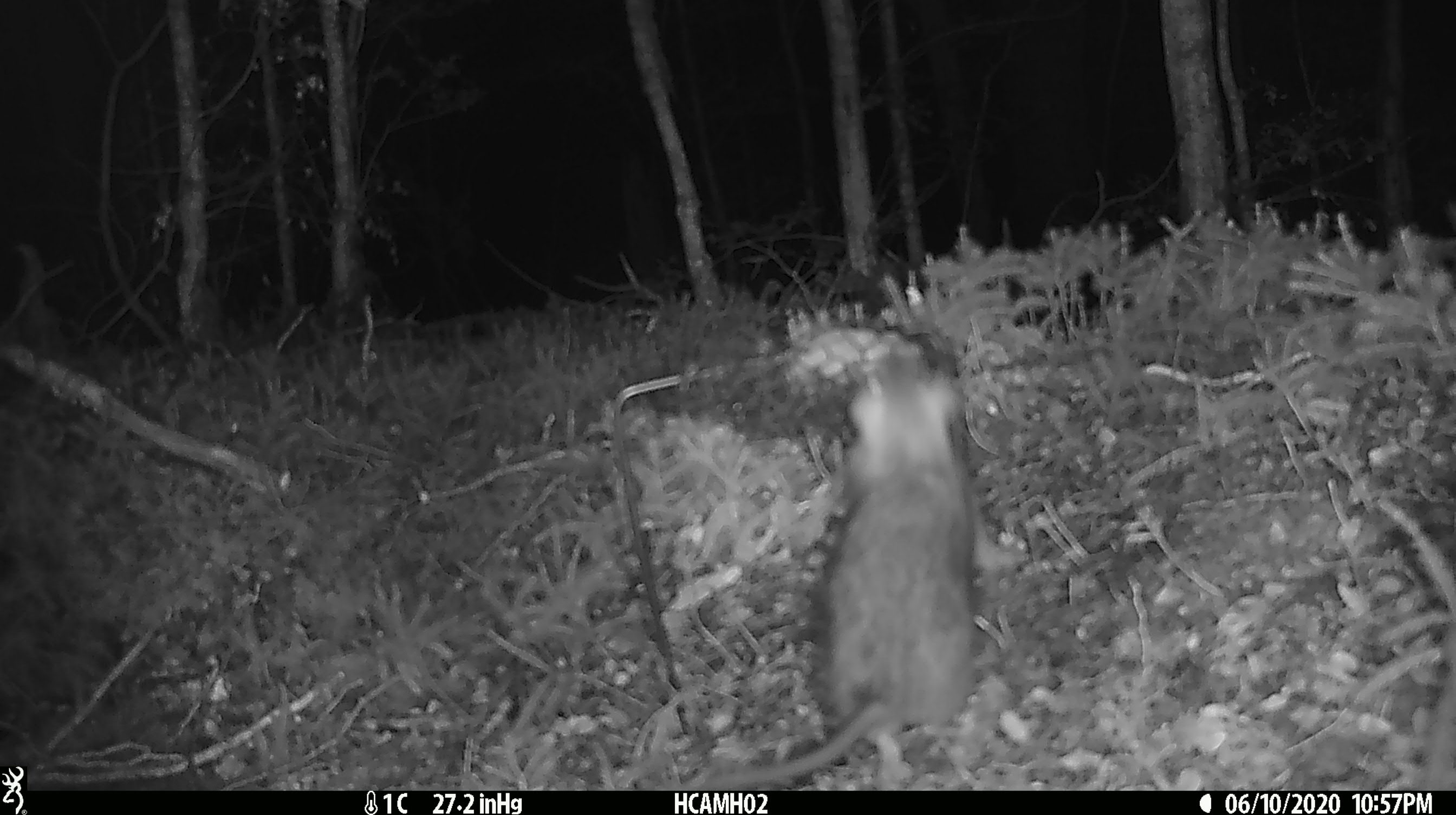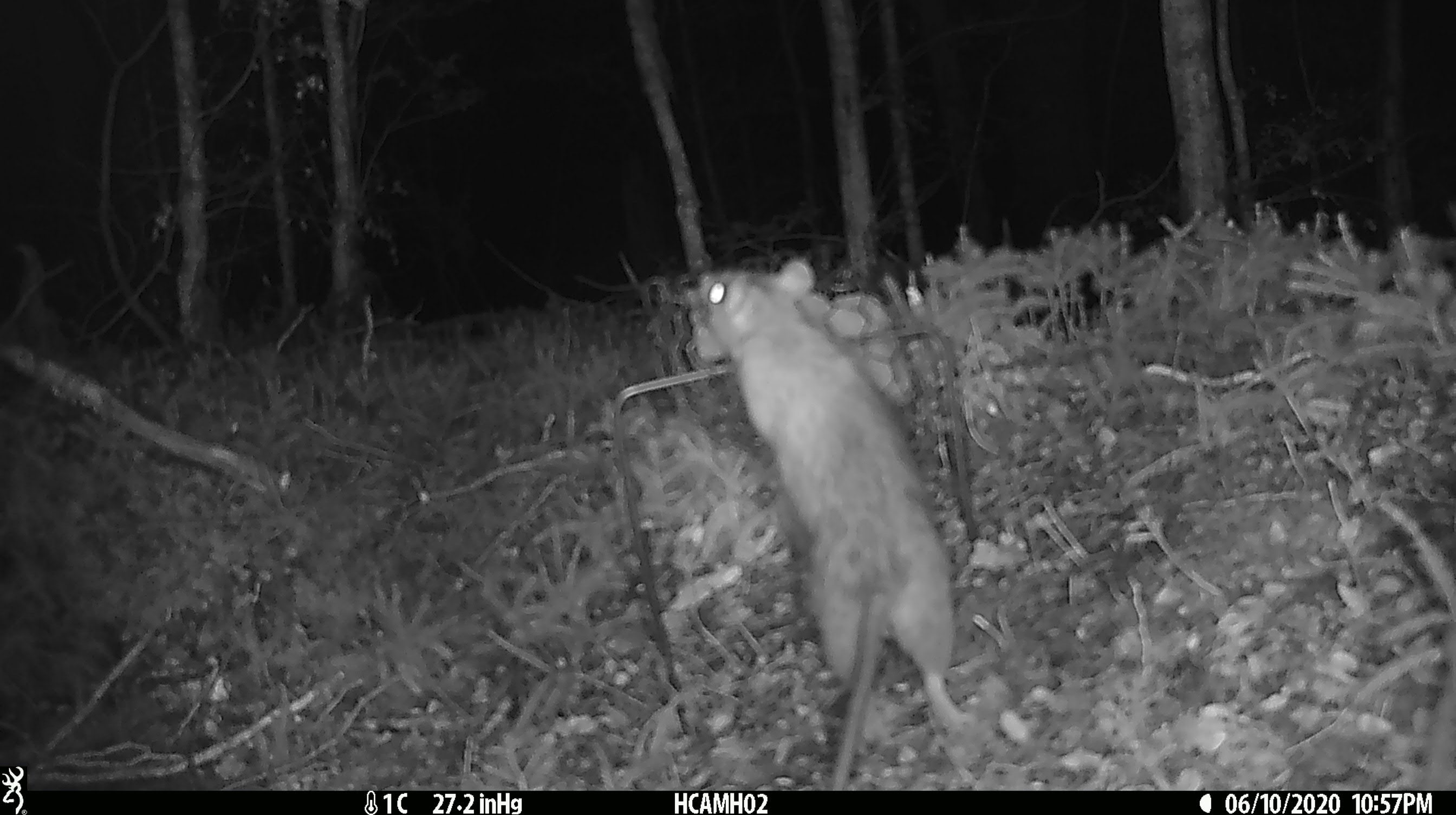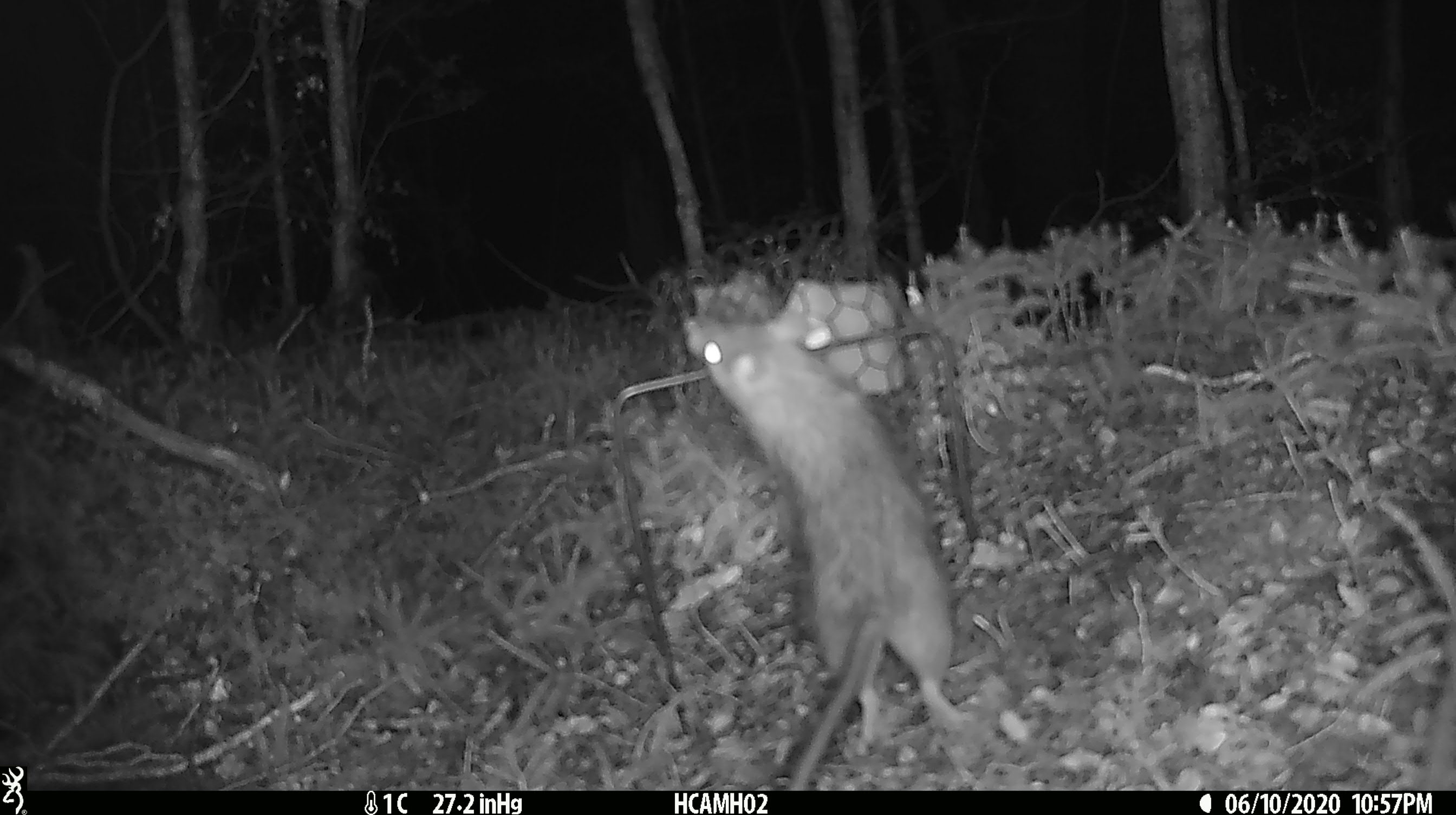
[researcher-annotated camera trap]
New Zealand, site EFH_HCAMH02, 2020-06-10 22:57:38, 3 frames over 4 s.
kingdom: Animalia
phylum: Chordata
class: Mammalia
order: Rodentia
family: Muridae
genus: Rattus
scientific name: Rattus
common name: rat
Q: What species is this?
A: Rat (Rattus).